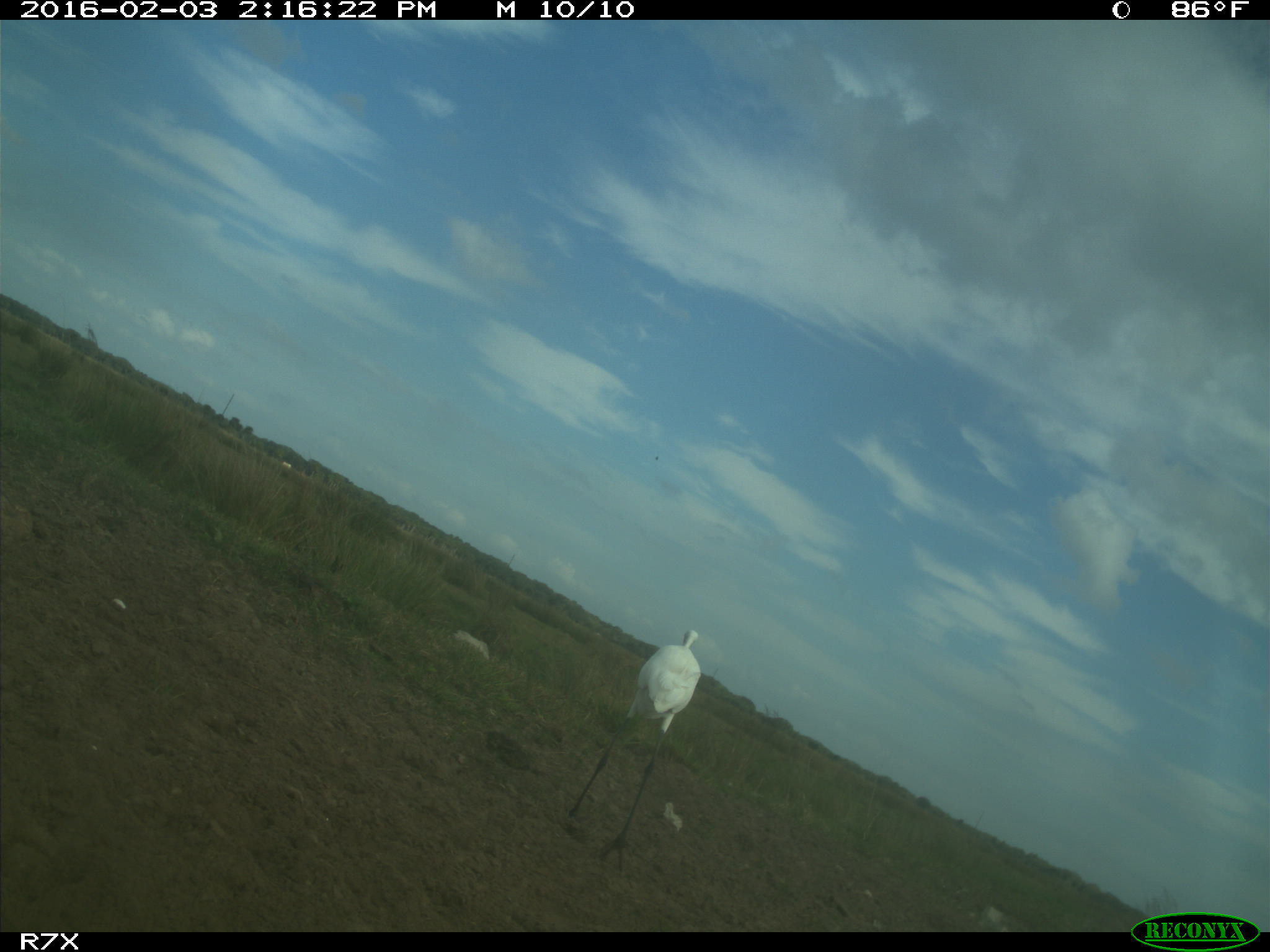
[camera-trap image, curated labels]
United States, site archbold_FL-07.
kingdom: Animalia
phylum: Chordata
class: Aves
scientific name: Aves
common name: birds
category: unidentified bird